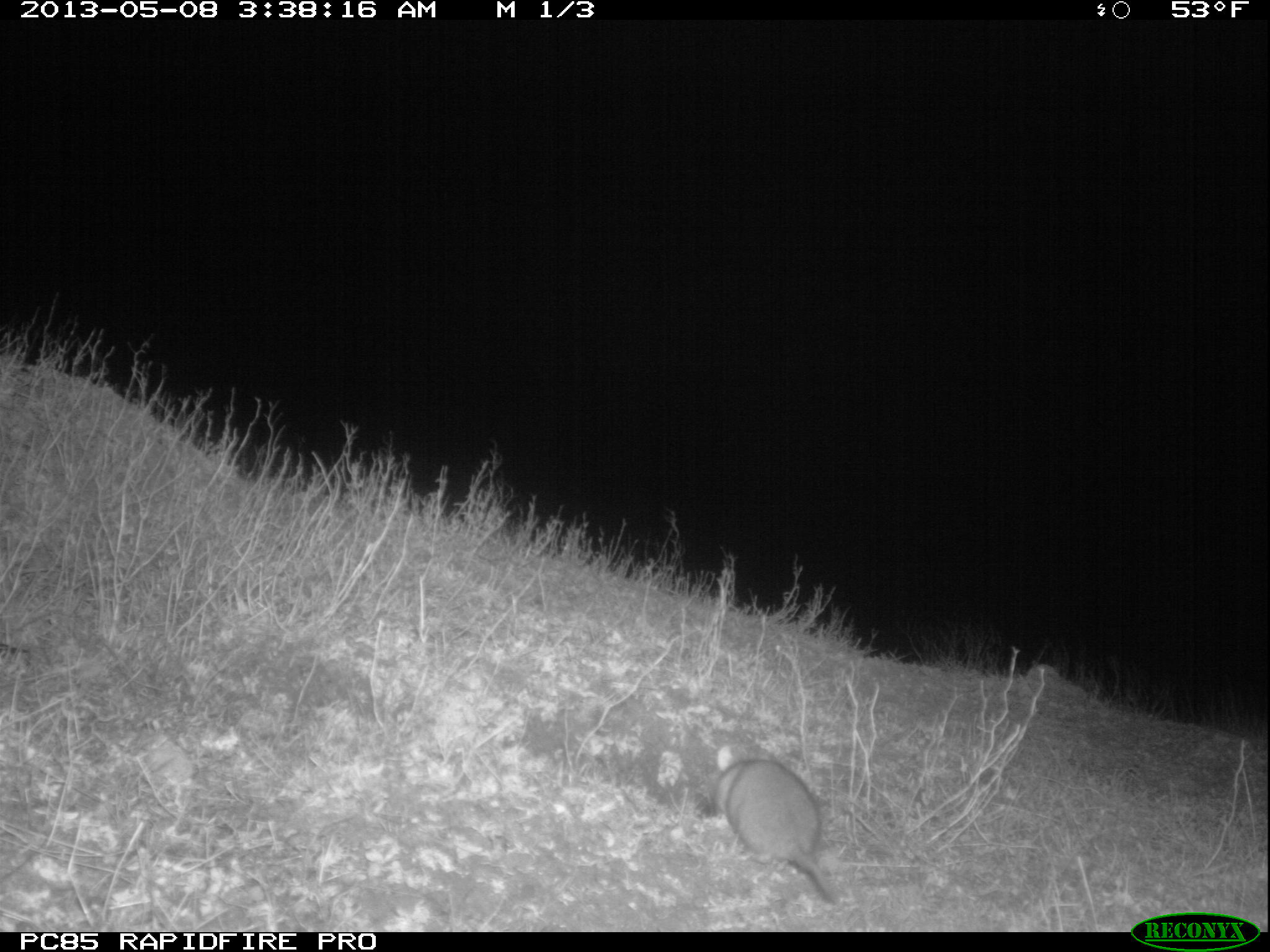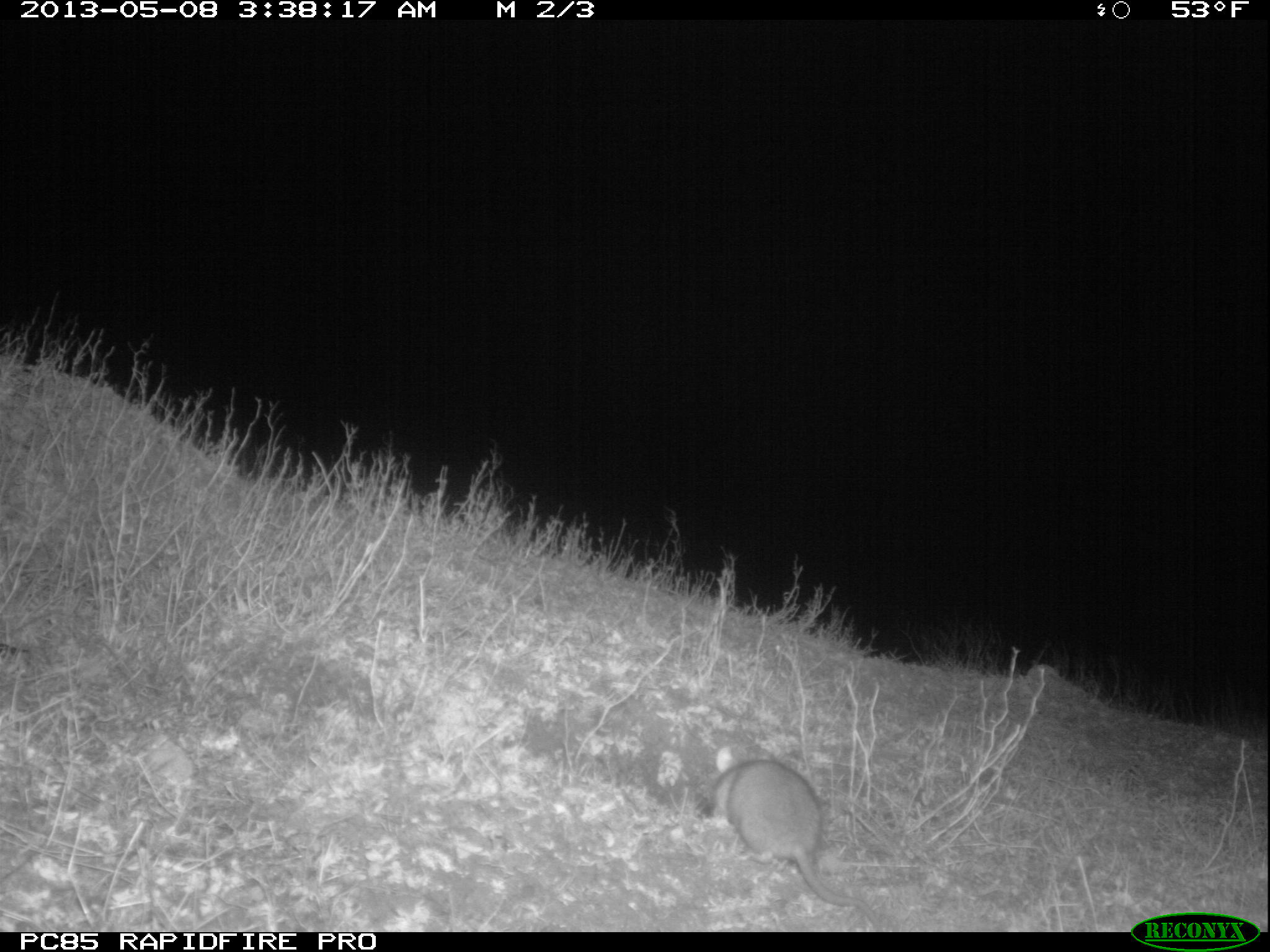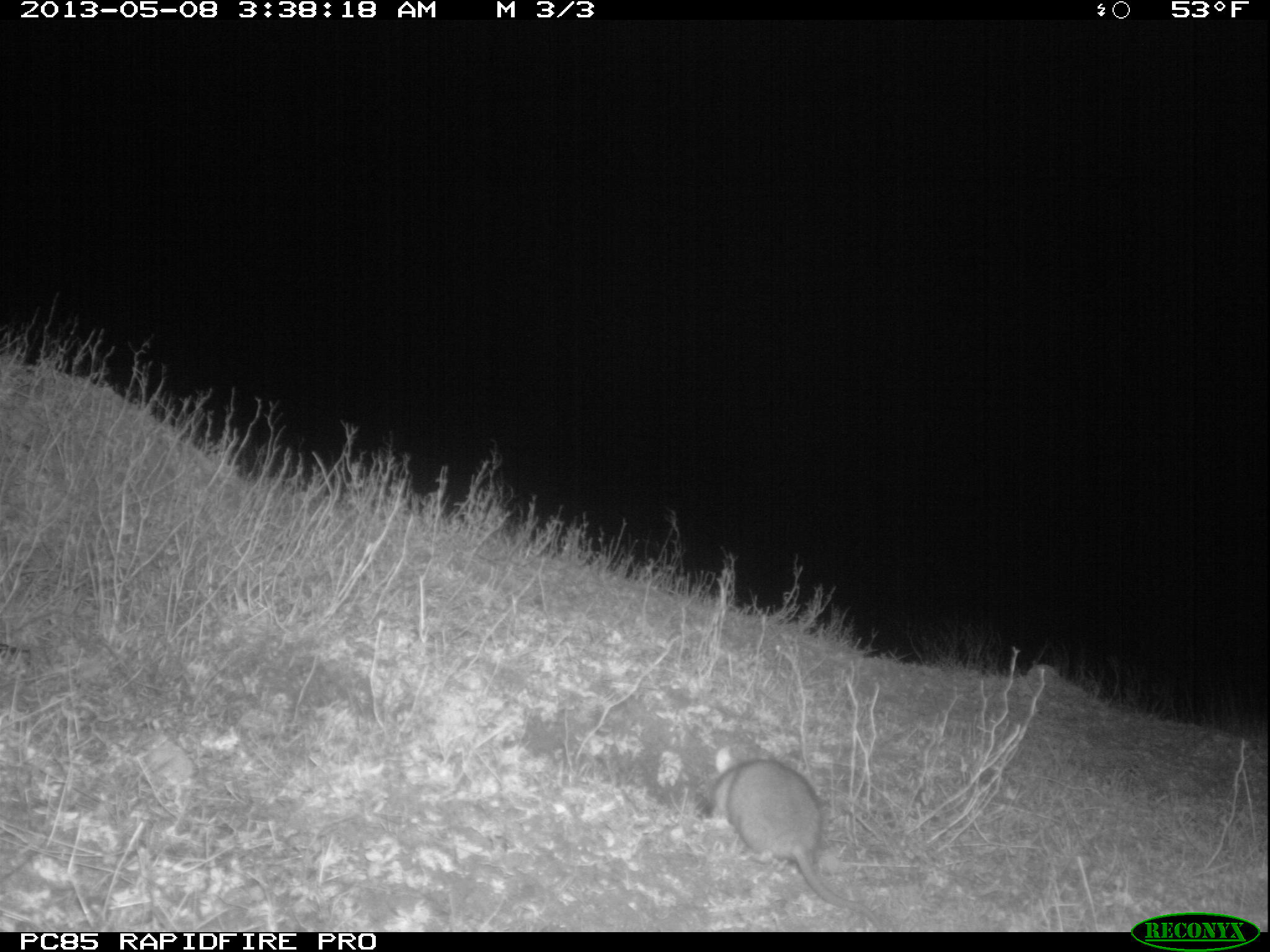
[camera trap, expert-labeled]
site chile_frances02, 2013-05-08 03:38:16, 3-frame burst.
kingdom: Animalia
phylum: Chordata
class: Mammalia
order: Rodentia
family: Muridae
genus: Rattus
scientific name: Rattus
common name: rat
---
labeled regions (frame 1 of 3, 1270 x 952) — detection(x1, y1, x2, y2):
rat: detection(706, 749, 834, 907)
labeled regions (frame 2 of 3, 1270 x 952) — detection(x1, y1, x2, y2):
rat: detection(701, 753, 883, 925)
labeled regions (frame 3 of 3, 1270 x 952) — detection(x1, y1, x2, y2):
rat: detection(701, 754, 886, 927)